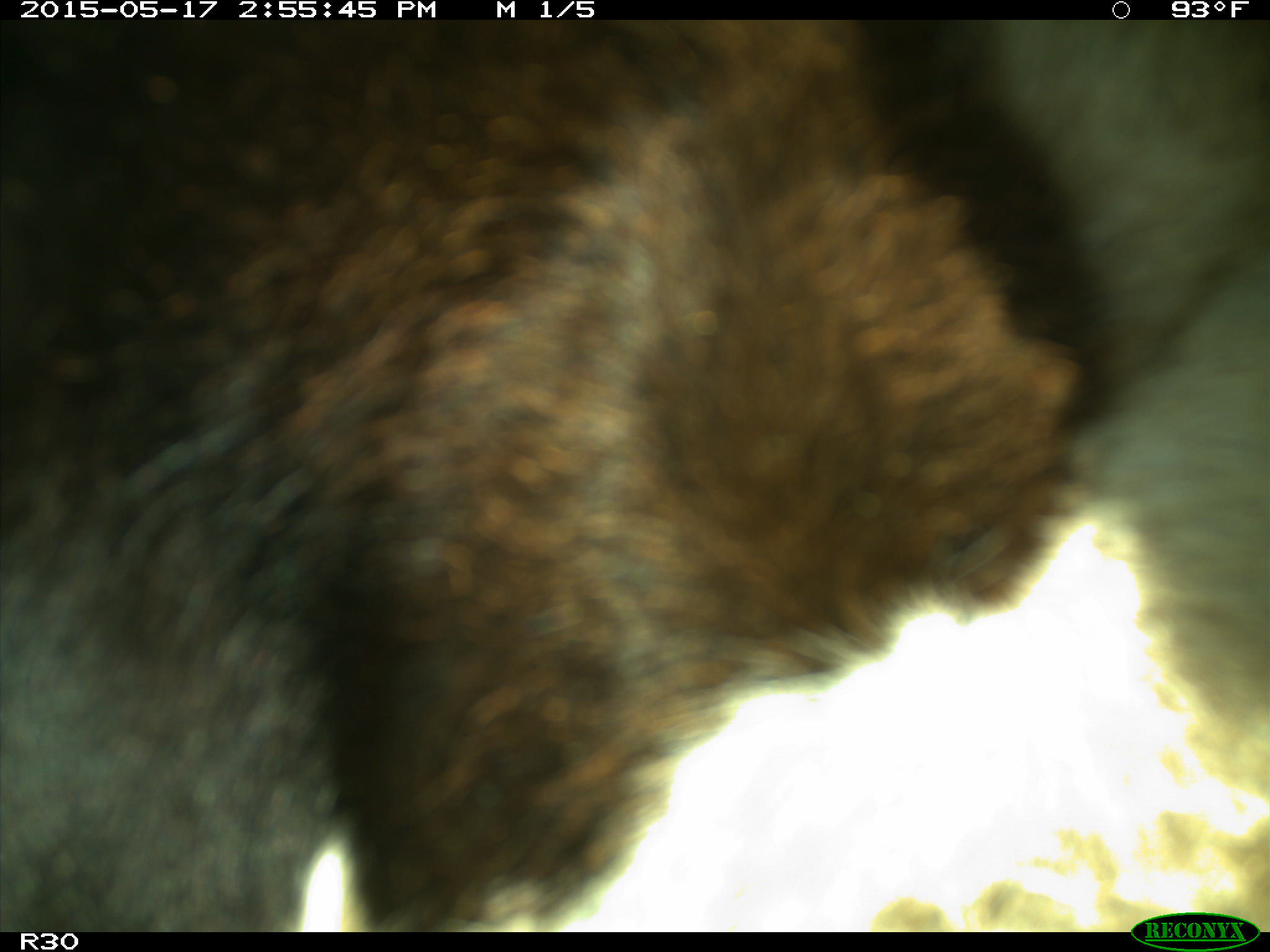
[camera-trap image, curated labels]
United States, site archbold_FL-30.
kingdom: Animalia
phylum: Chordata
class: Mammalia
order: Artiodactyla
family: Bovidae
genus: Bos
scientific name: Bos taurus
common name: domestic cow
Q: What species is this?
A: Bos taurus (domestic cow).